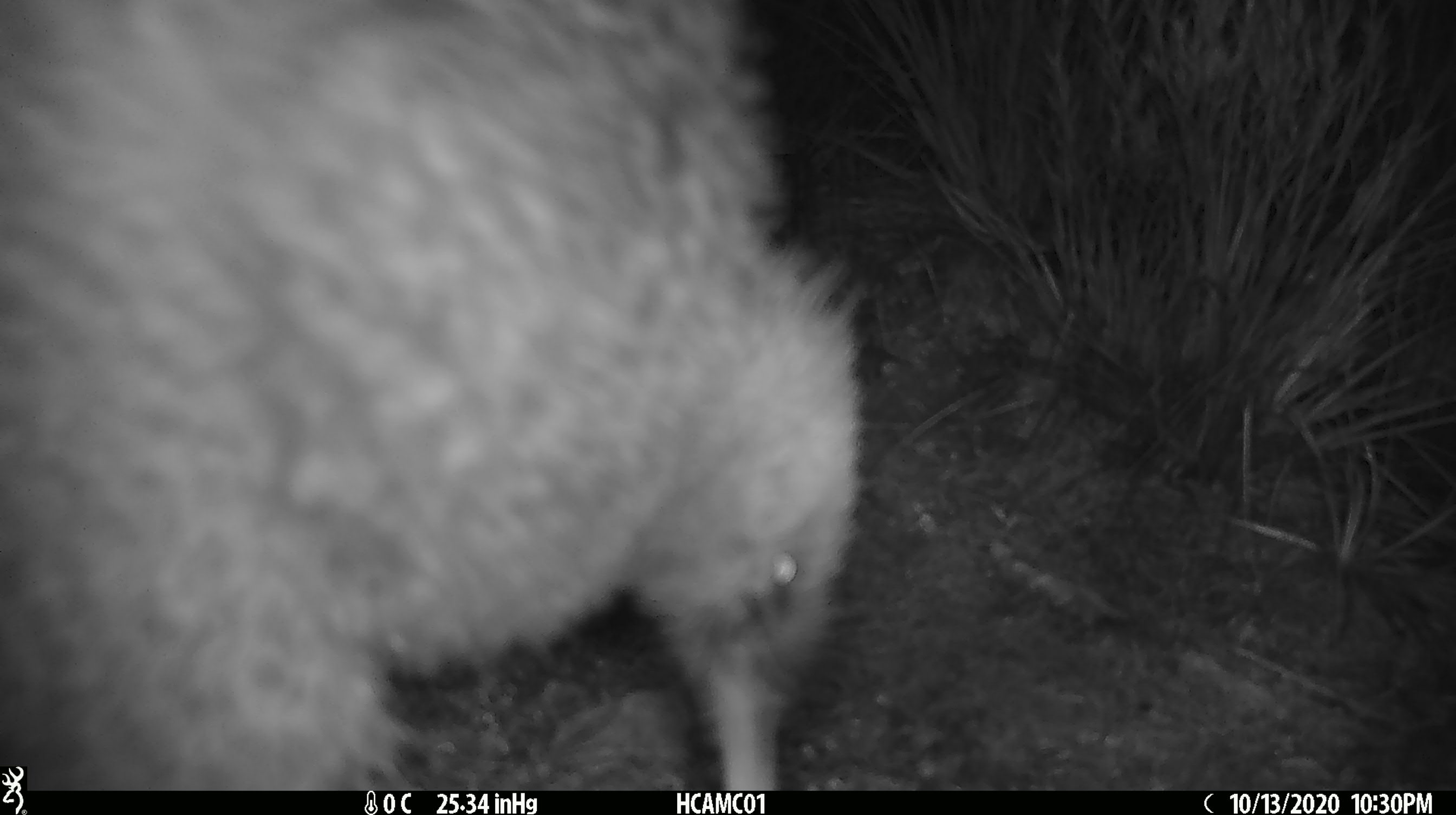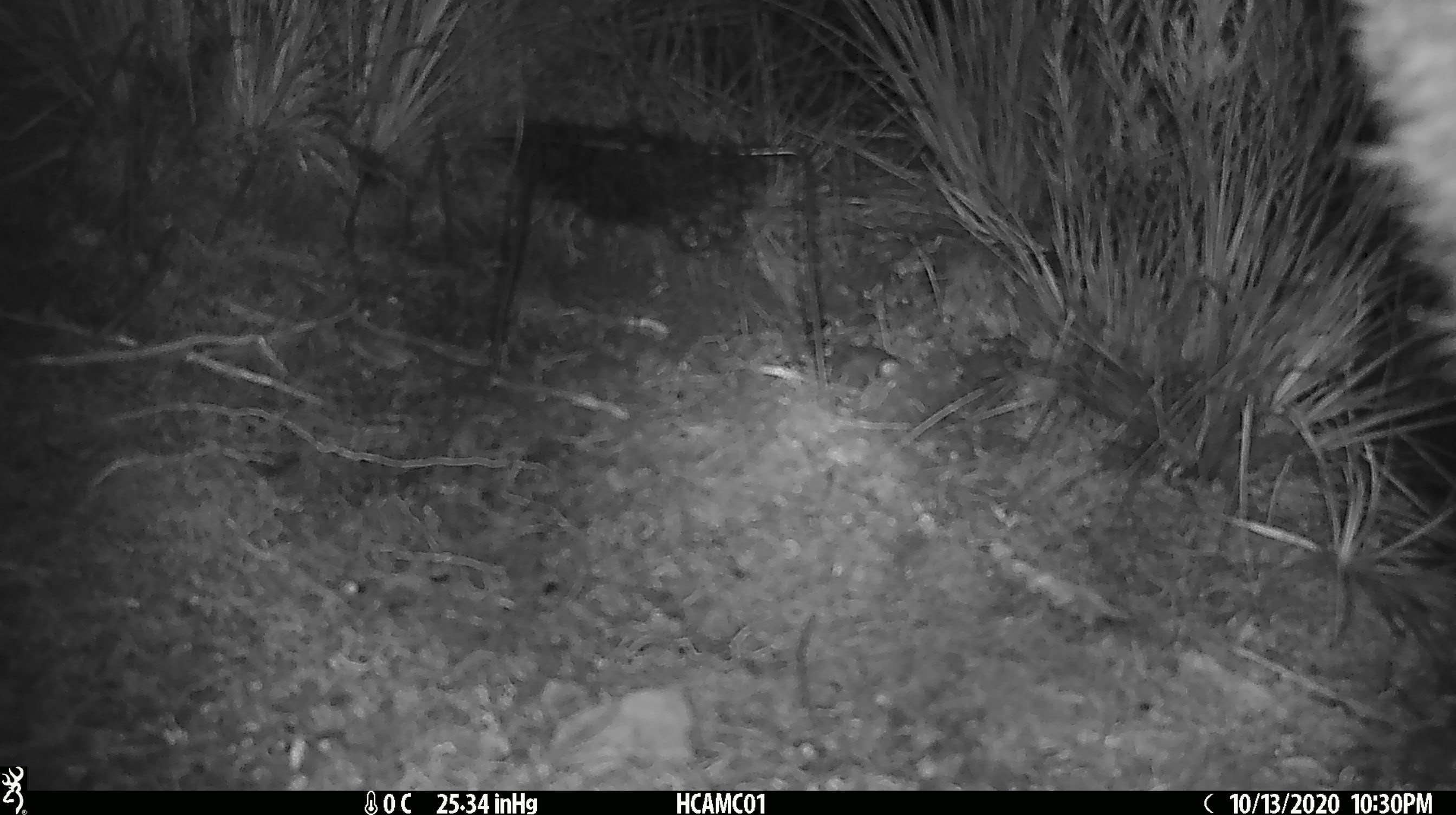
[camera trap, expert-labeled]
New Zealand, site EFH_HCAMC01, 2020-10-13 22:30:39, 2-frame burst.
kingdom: Animalia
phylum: Chordata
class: Aves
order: Apterygiformes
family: Apterygidae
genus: Apteryx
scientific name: Apteryx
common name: kiwi